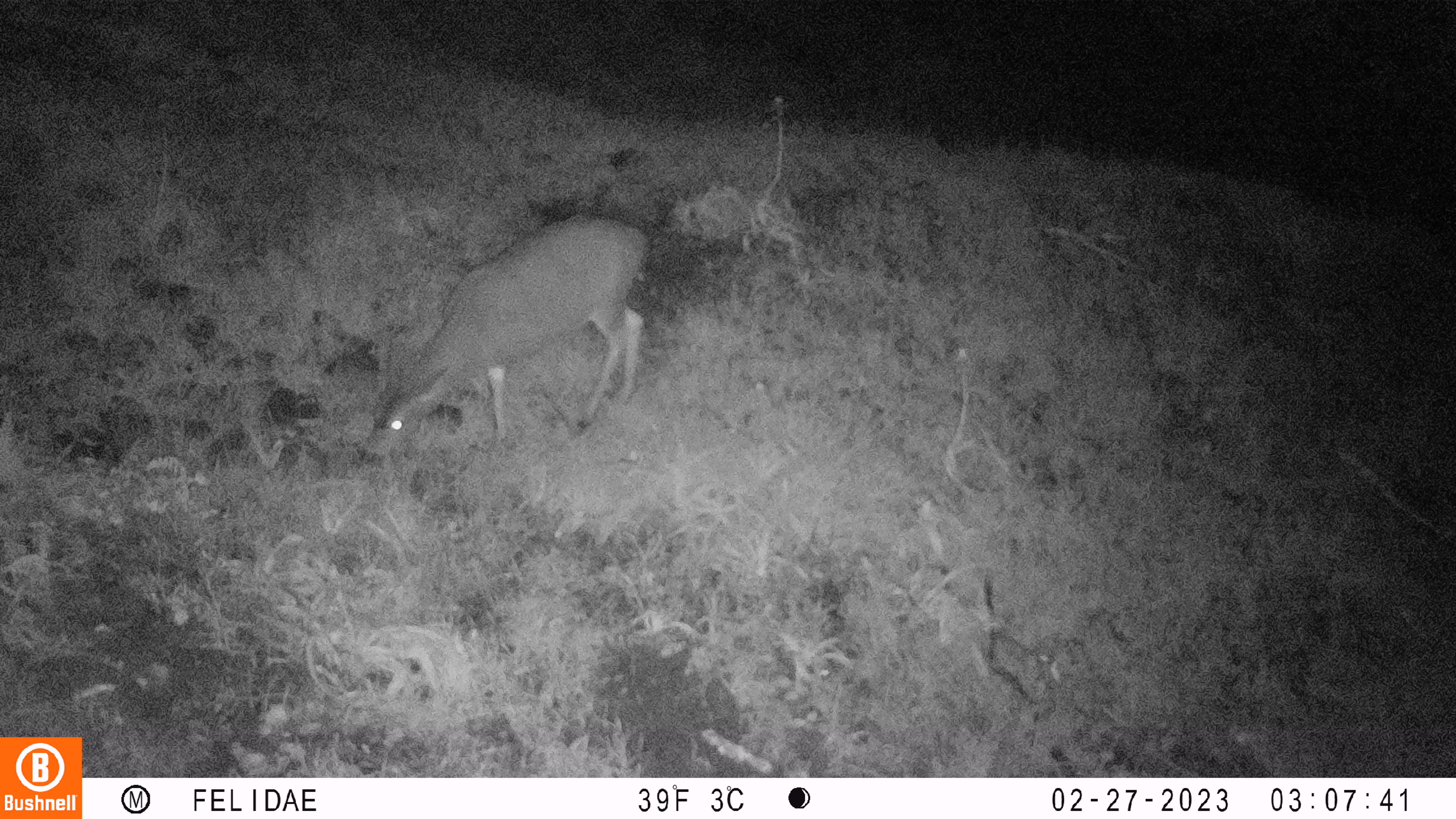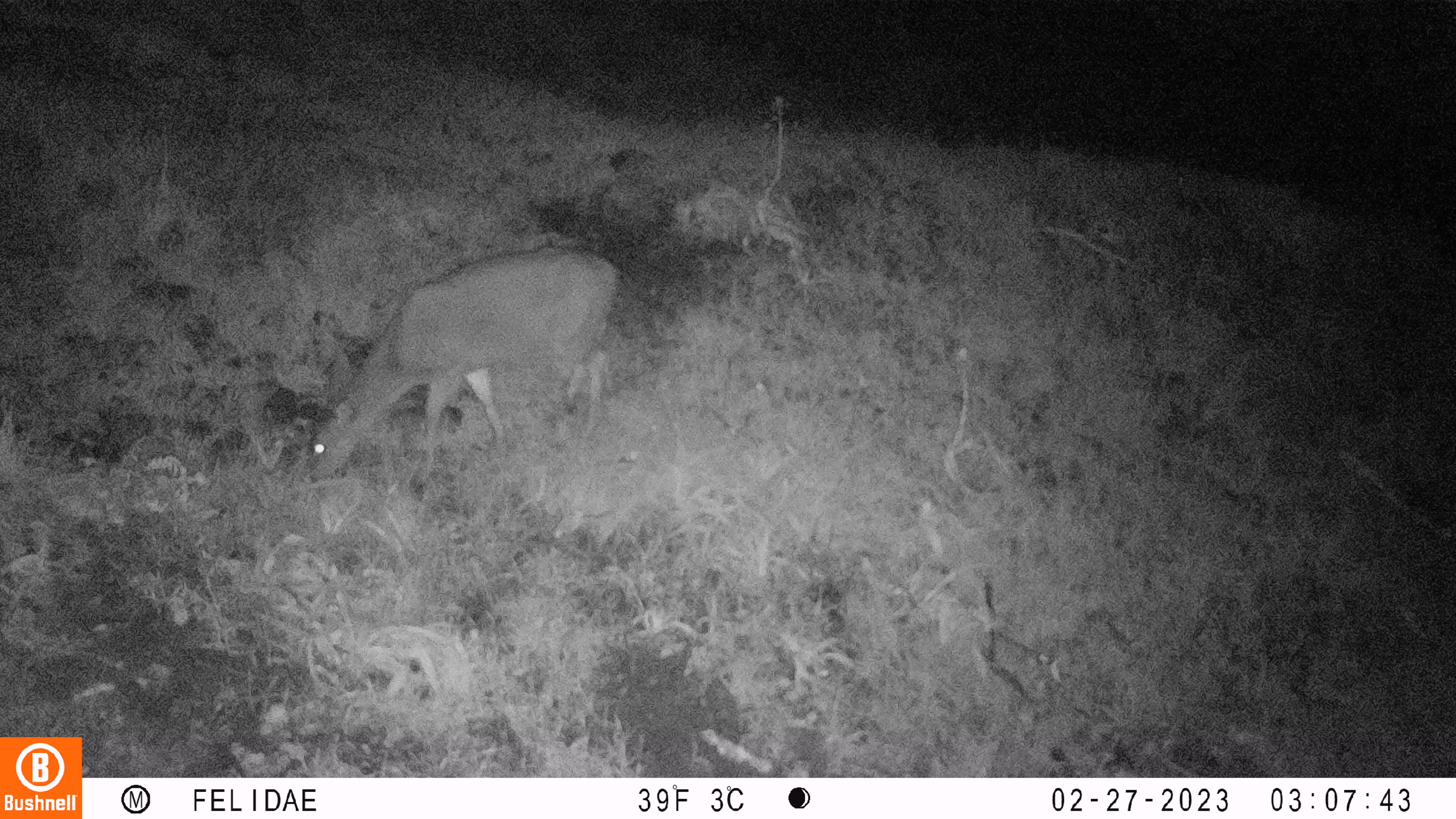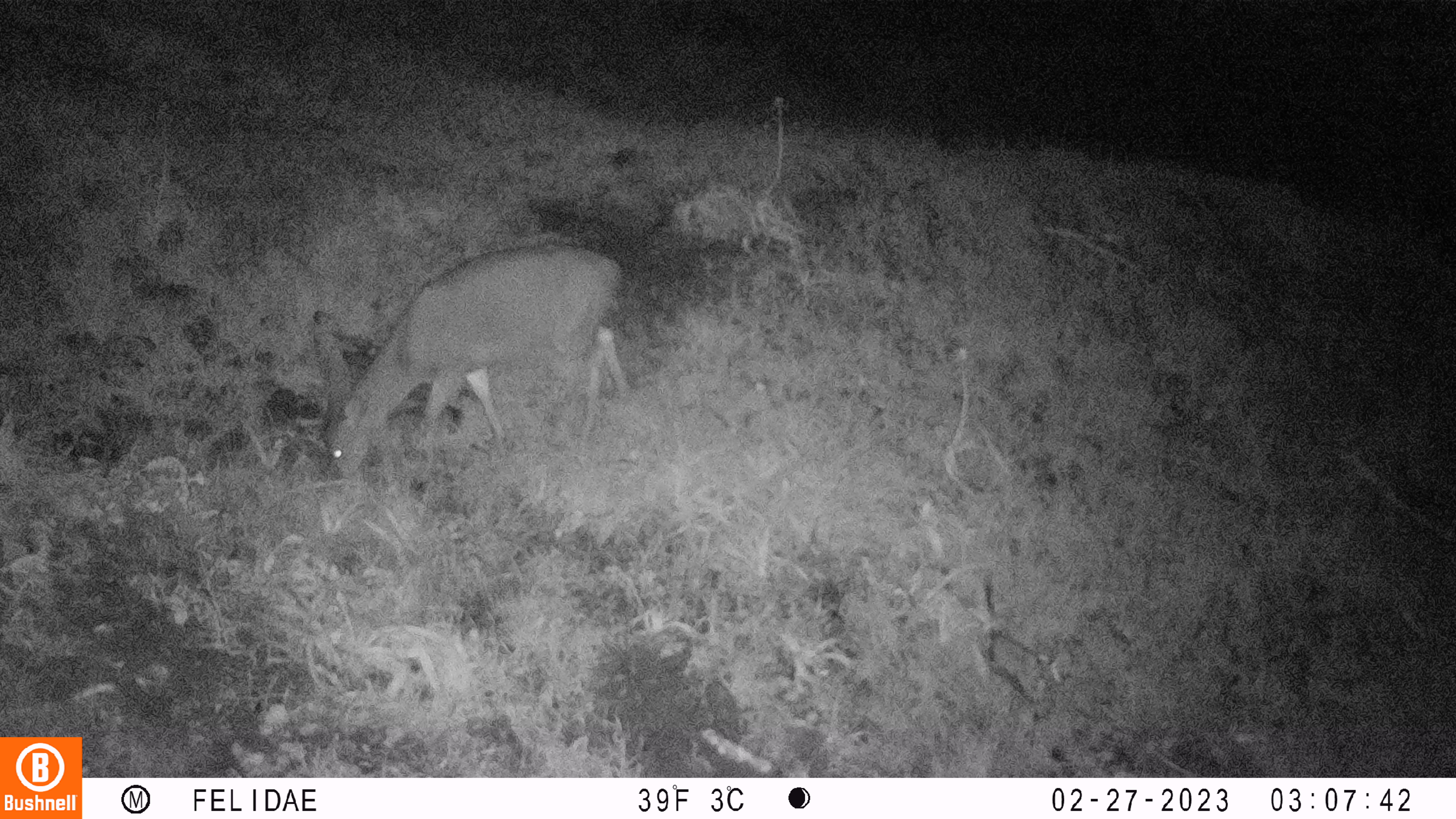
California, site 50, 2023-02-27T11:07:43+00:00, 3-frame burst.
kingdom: Animalia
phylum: Chordata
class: Mammalia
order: Artiodactyla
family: Cervidae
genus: Odocoileus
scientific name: Odocoileus hemionus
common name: mule deer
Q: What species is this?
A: Mule deer (Odocoileus hemionus).